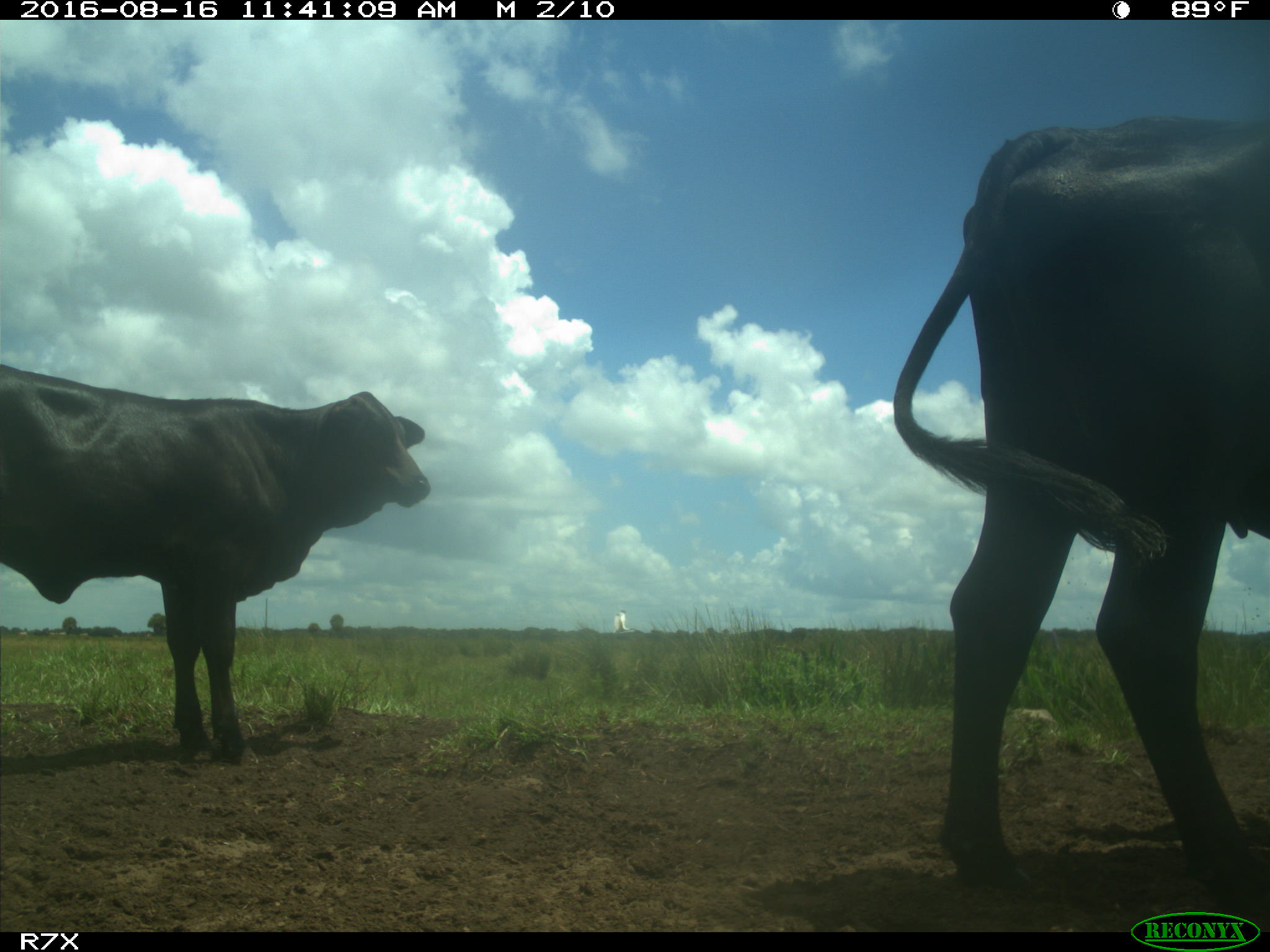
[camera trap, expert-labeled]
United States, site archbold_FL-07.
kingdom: Animalia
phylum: Chordata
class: Mammalia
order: Artiodactyla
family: Bovidae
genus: Bos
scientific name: Bos taurus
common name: domestic cow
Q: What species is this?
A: Bos taurus (domestic cow).